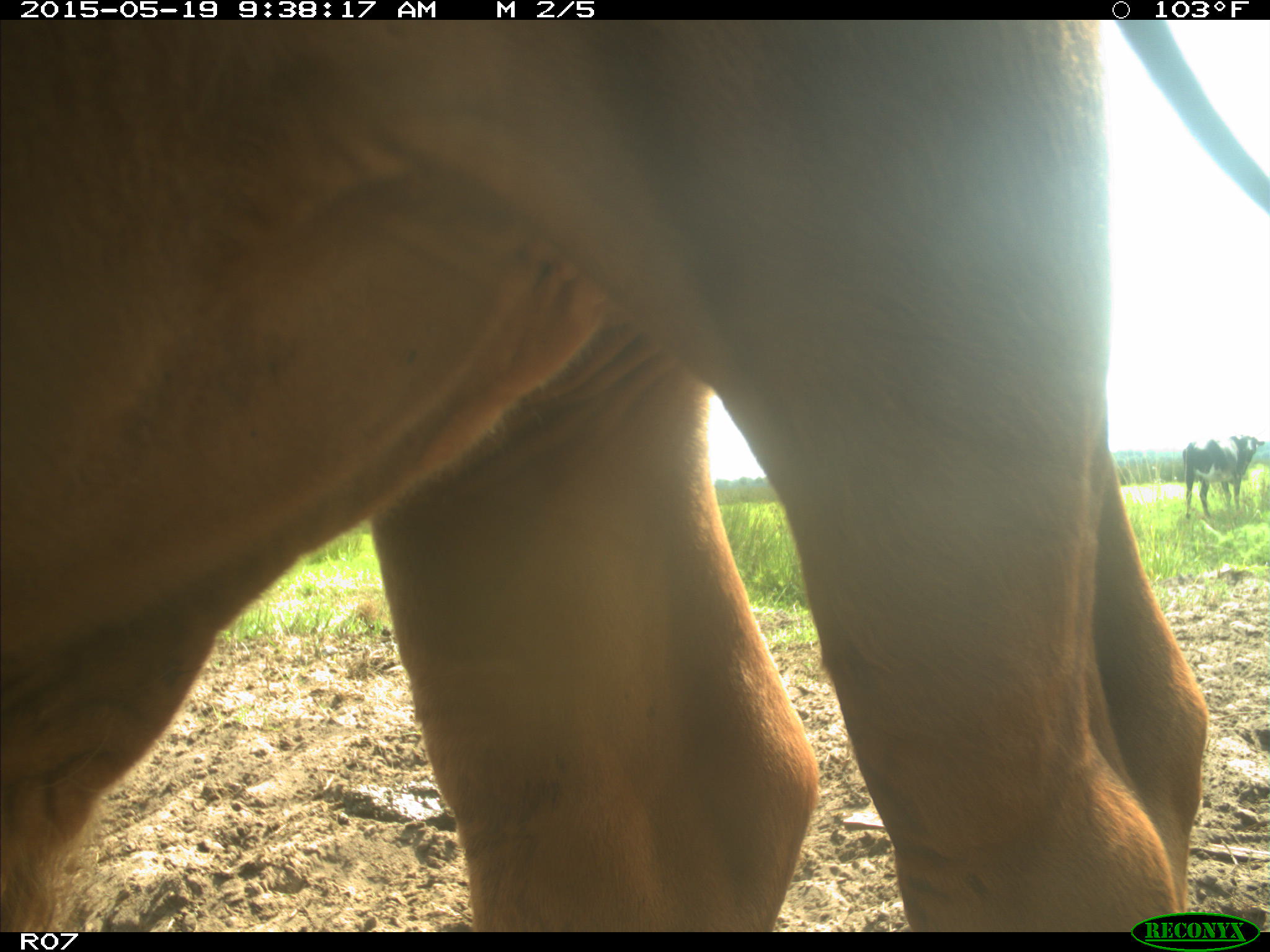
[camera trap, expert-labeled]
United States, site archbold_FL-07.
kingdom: Animalia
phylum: Chordata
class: Mammalia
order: Artiodactyla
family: Bovidae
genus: Bos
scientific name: Bos taurus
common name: domestic cow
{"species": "Bos taurus (domestic cow)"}